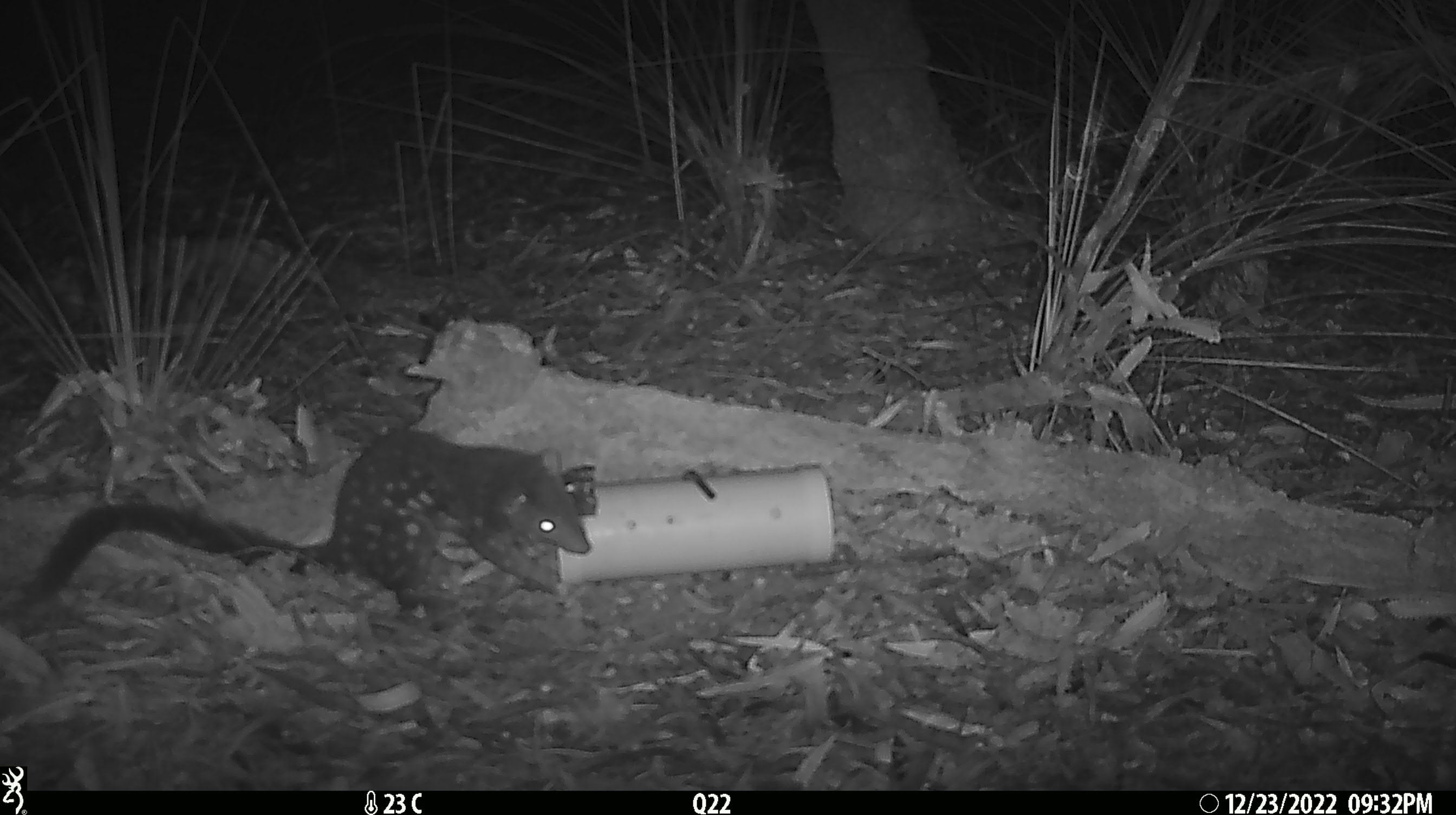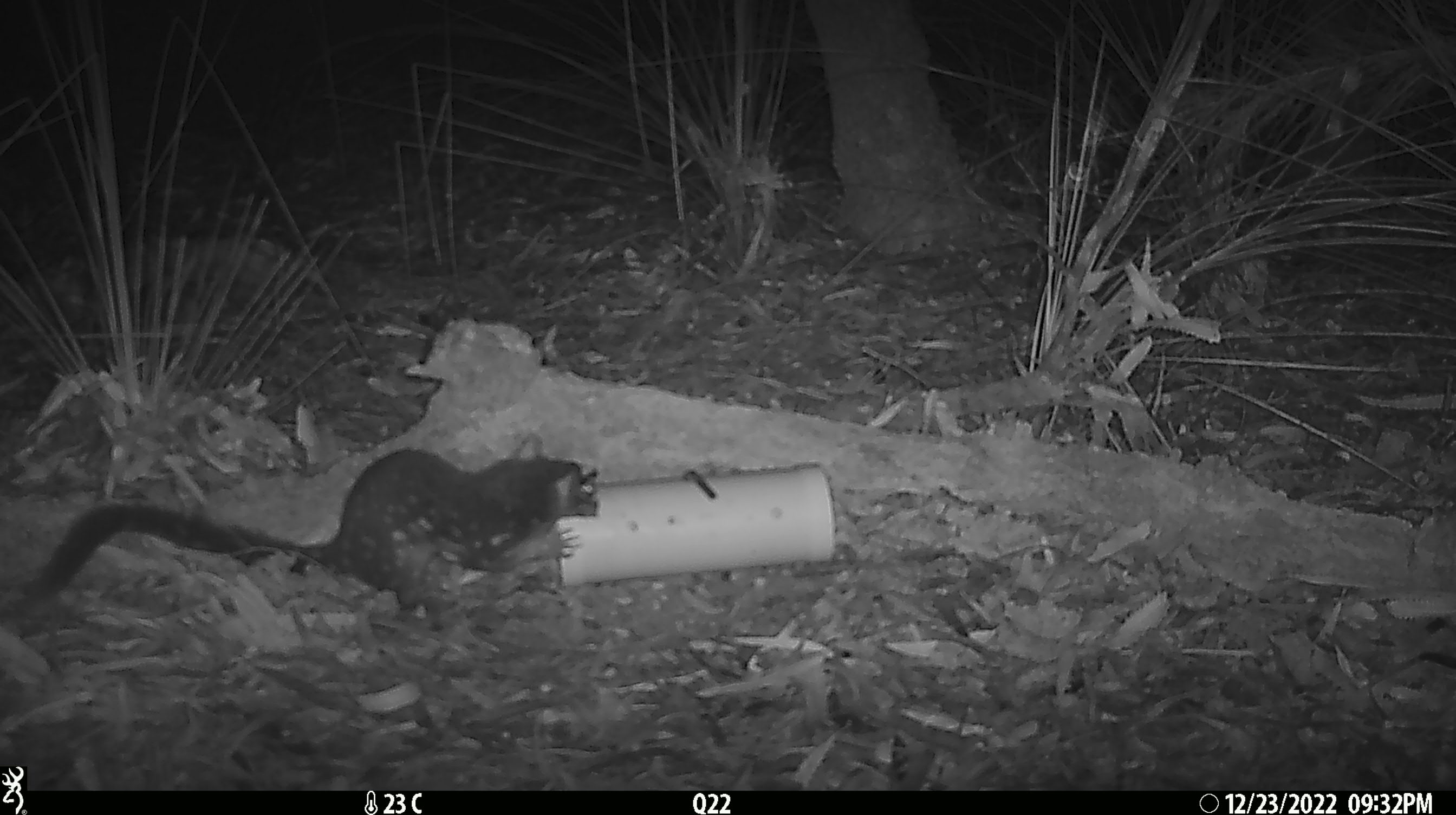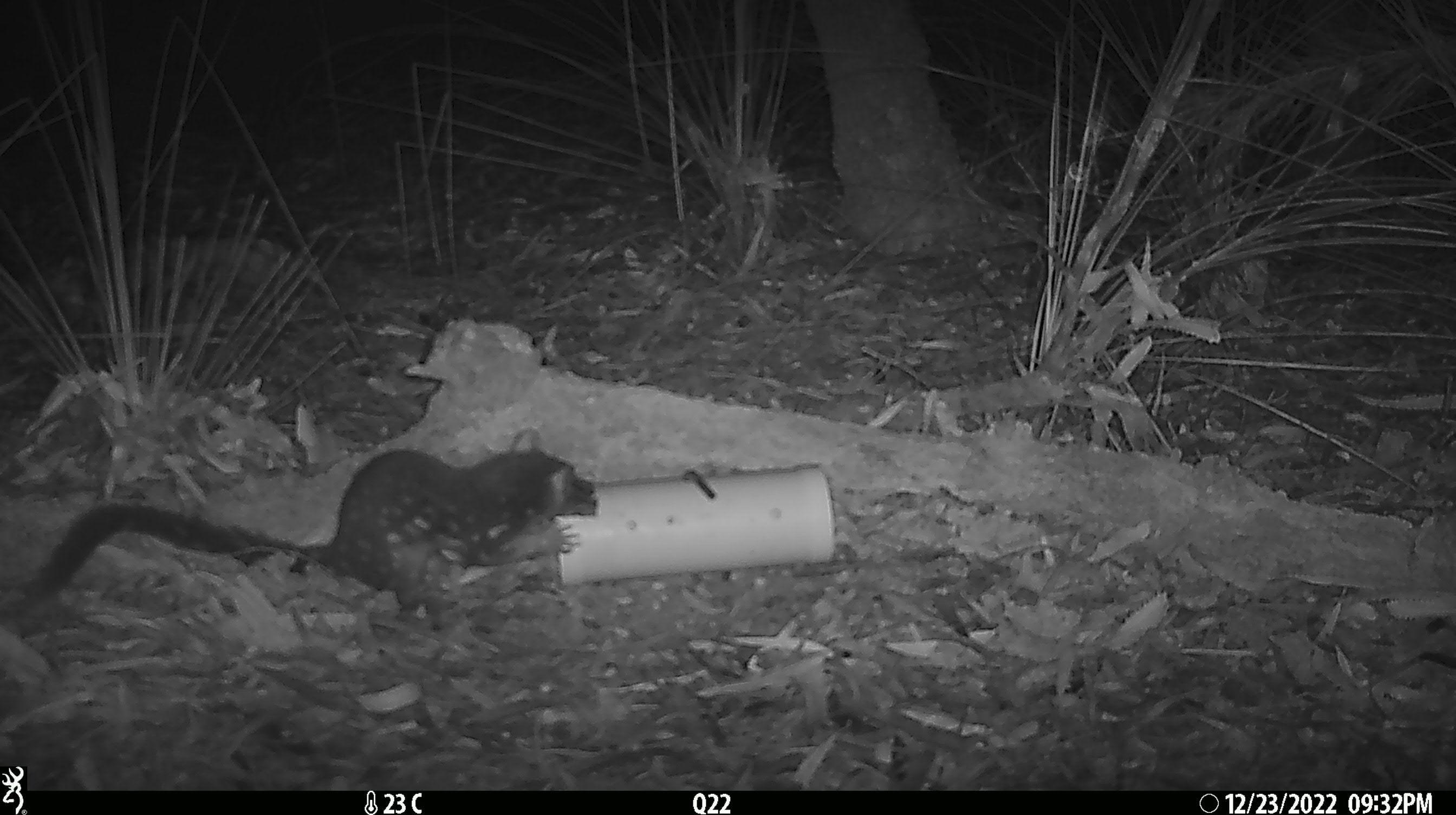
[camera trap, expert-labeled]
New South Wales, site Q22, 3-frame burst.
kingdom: Animalia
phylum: Chordata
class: Mammalia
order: Dasyuromorphia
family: Dasyuridae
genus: Dasyurus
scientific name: Dasyurus maculatus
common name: spotted-tailed quoll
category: quoll